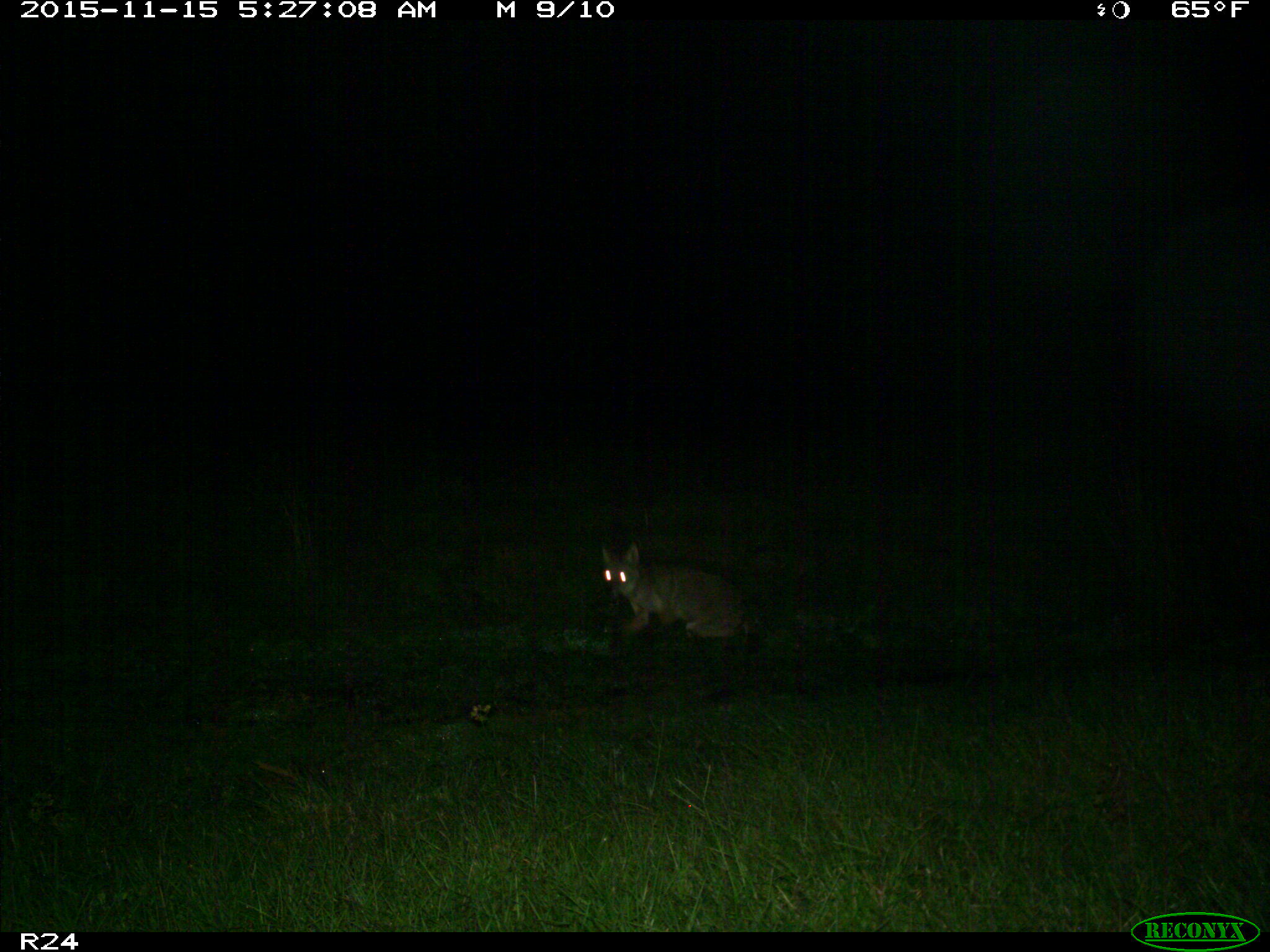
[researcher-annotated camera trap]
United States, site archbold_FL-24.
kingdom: Animalia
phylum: Chordata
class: Mammalia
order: Carnivora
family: Canidae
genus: Canis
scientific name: Canis latrans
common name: coyote